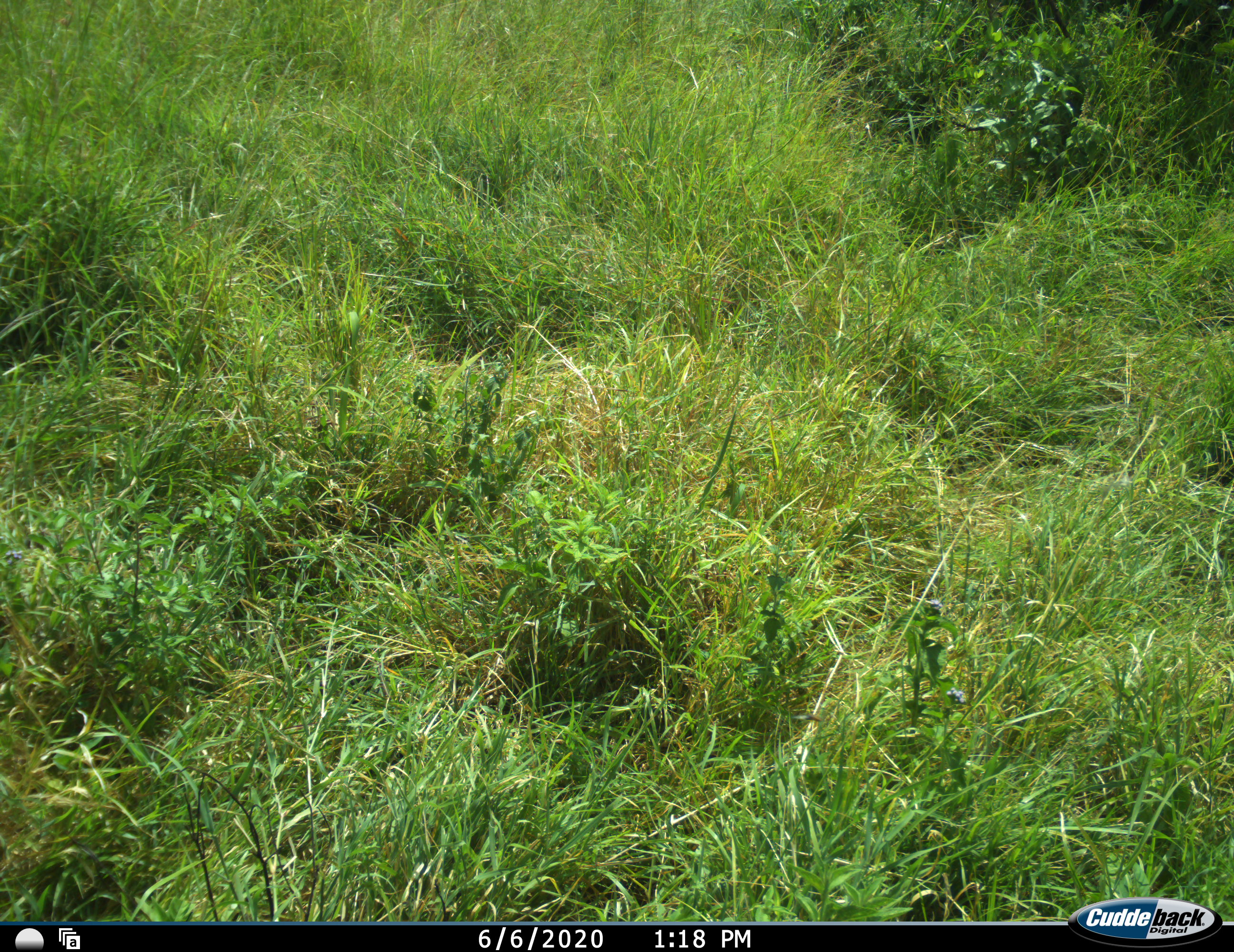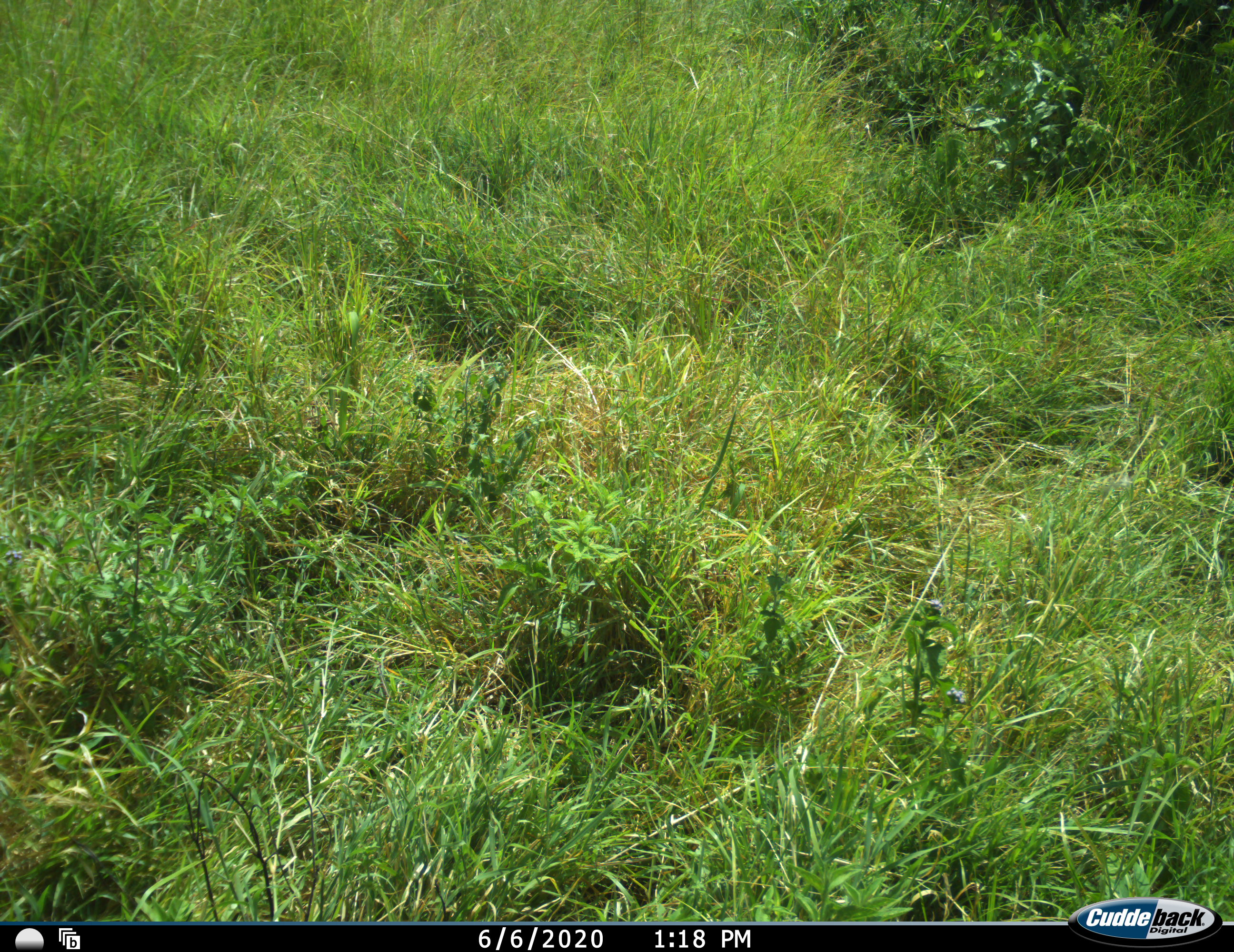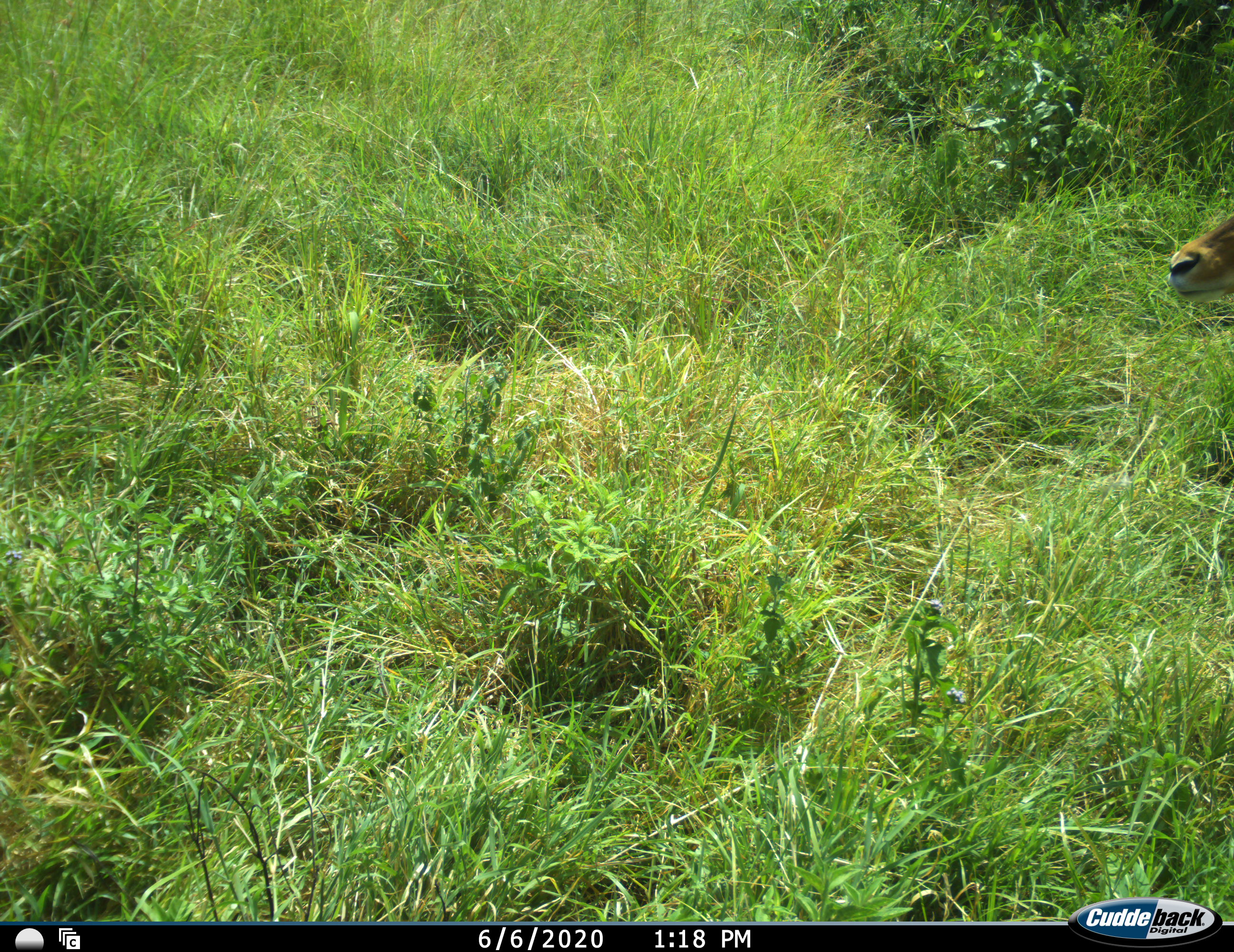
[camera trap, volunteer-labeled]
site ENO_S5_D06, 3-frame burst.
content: unidentified animal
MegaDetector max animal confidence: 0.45